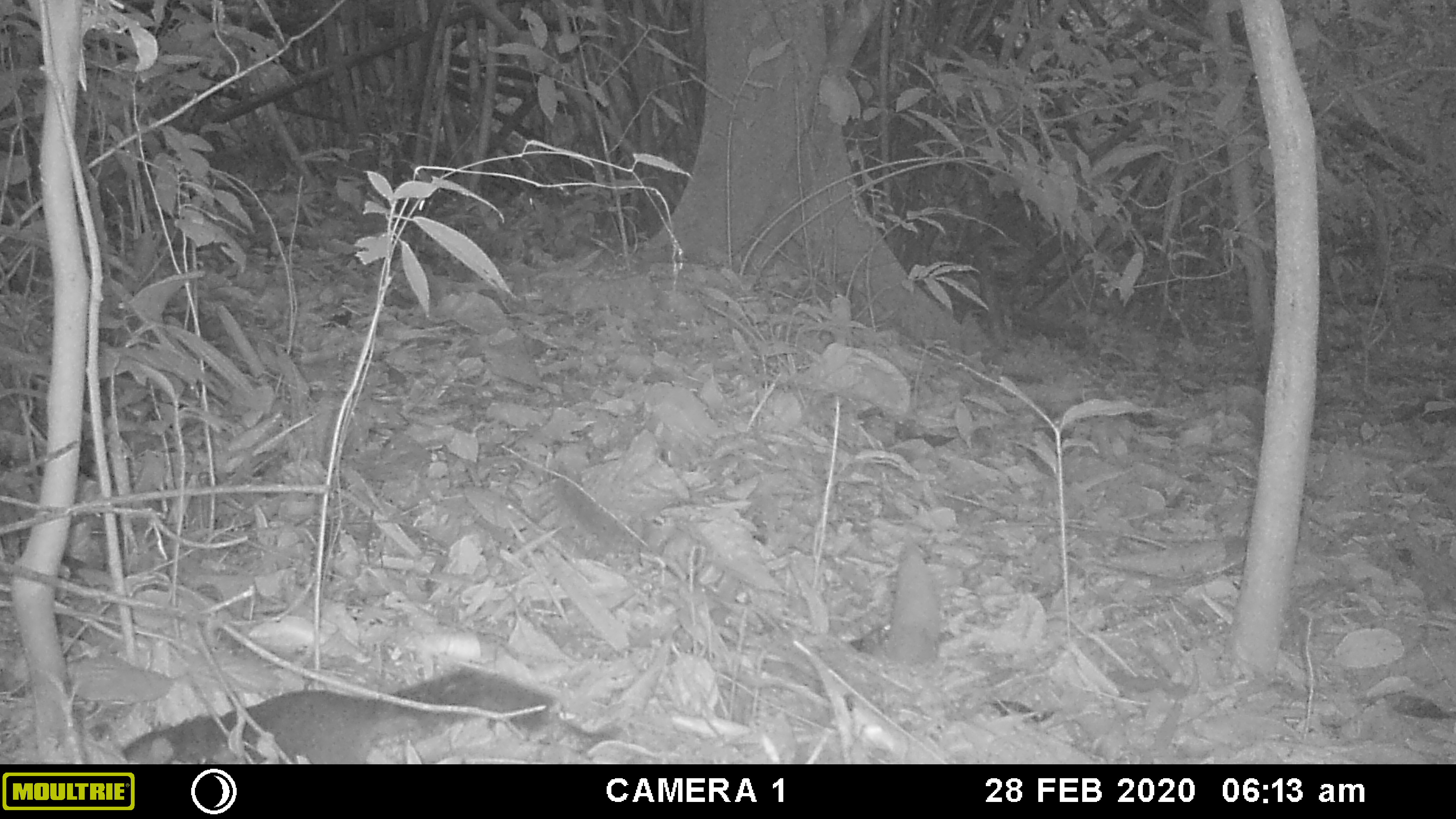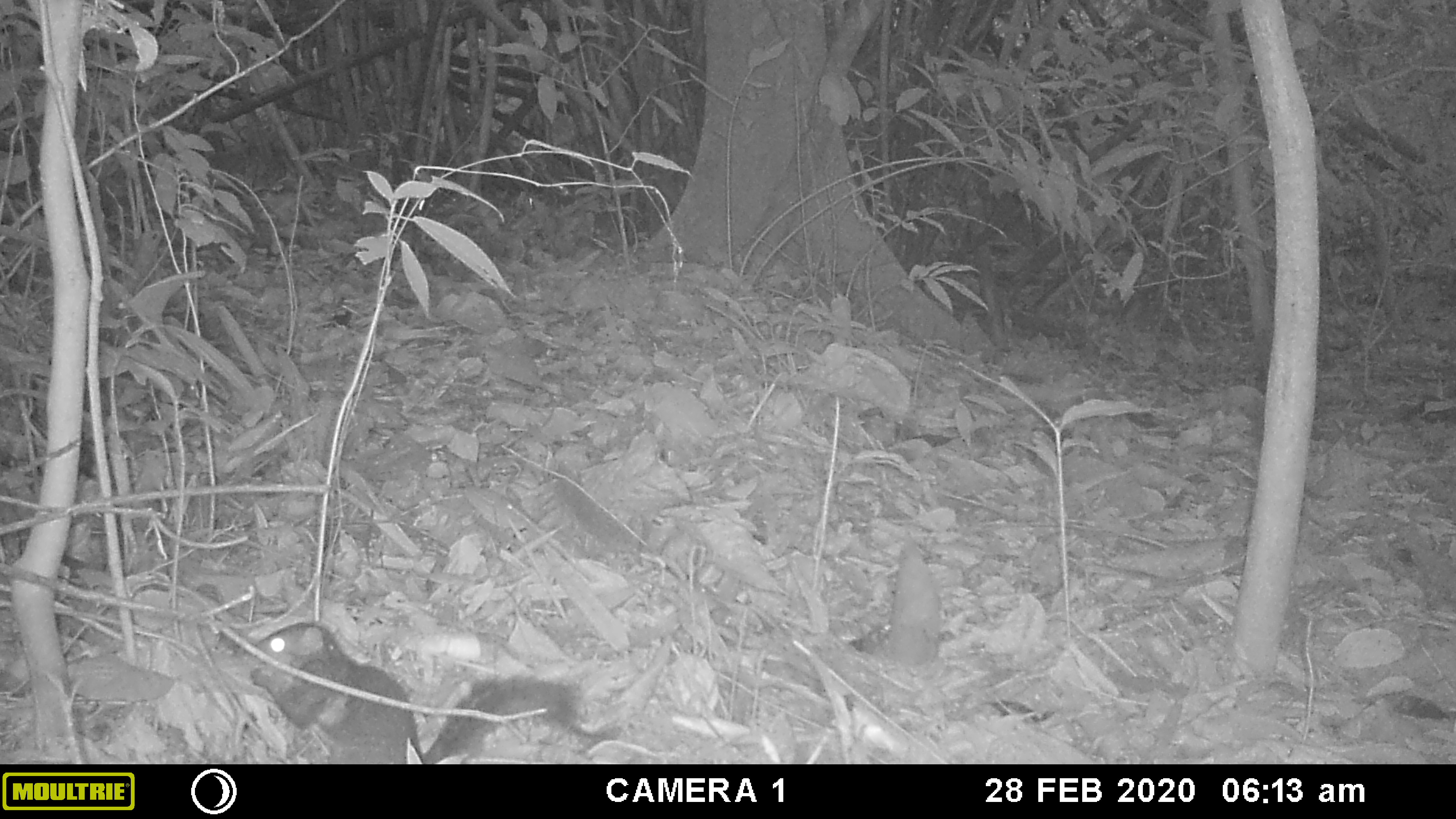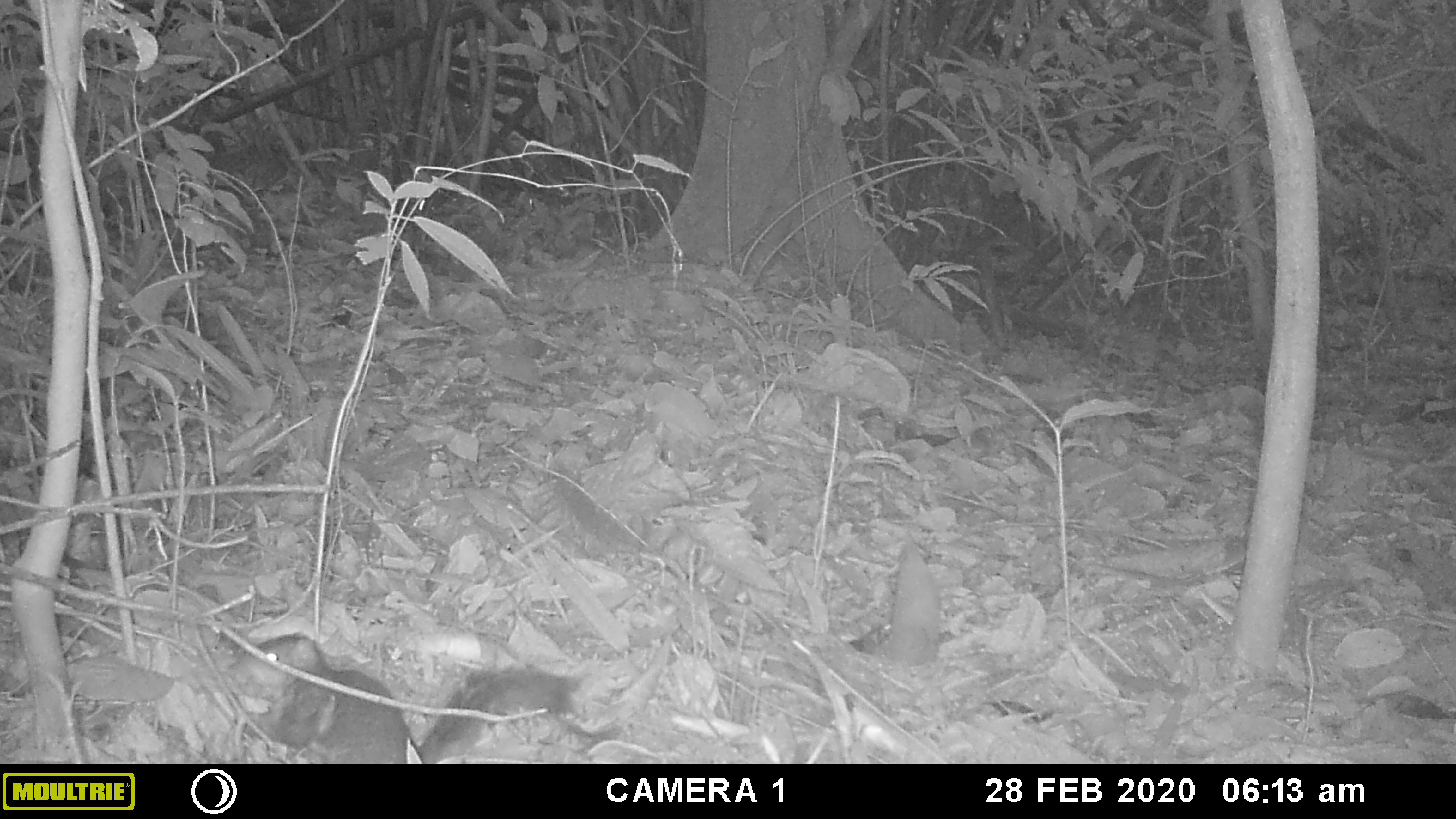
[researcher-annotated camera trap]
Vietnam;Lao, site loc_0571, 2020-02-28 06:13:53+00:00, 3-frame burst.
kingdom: Animalia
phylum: Chordata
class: Mammalia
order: Rodentia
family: Sciuridae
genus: Dremomys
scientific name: Dremomys rufigenis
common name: red-cheeked squirrel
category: red cheeked squirrel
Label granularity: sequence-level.